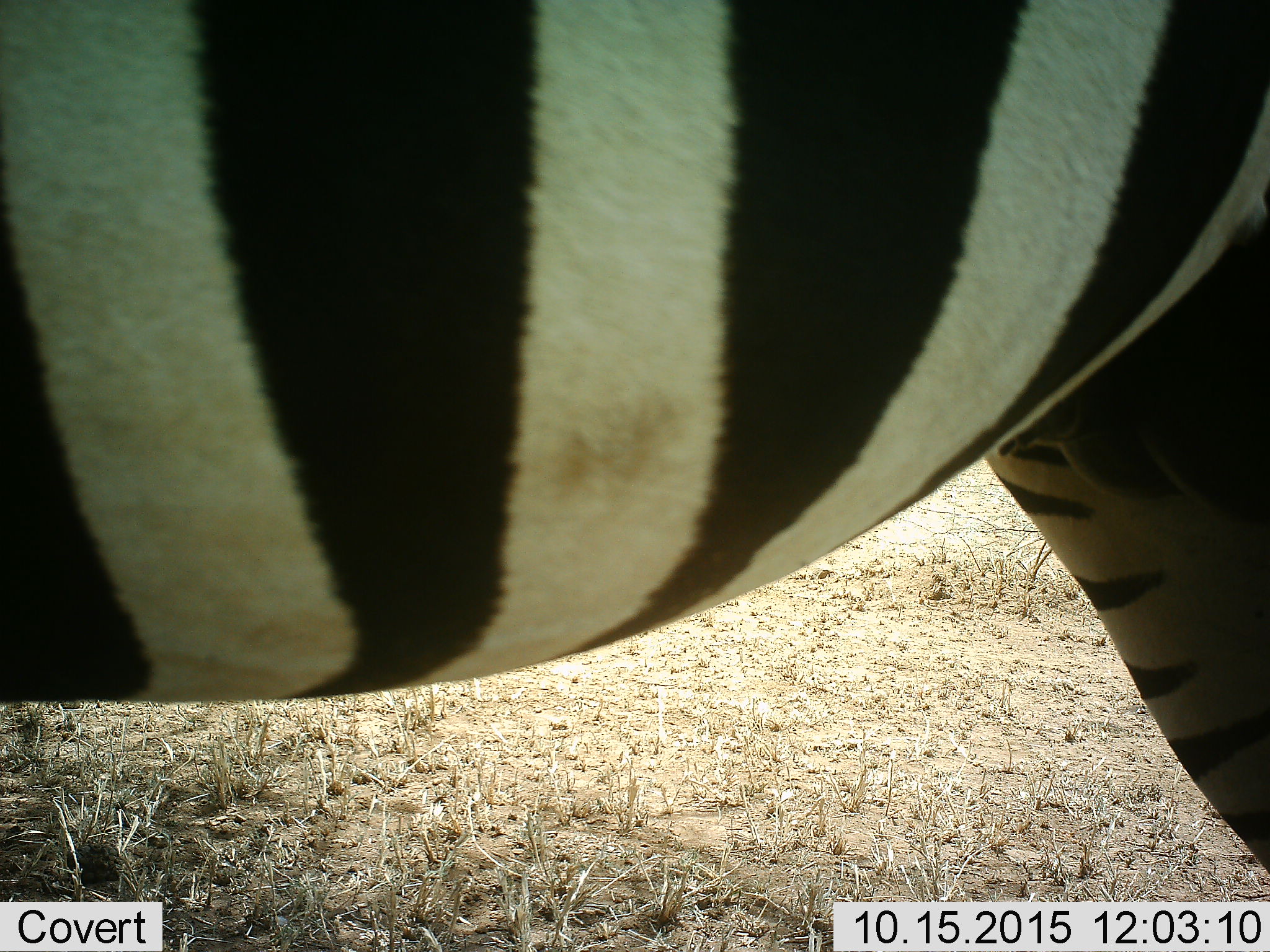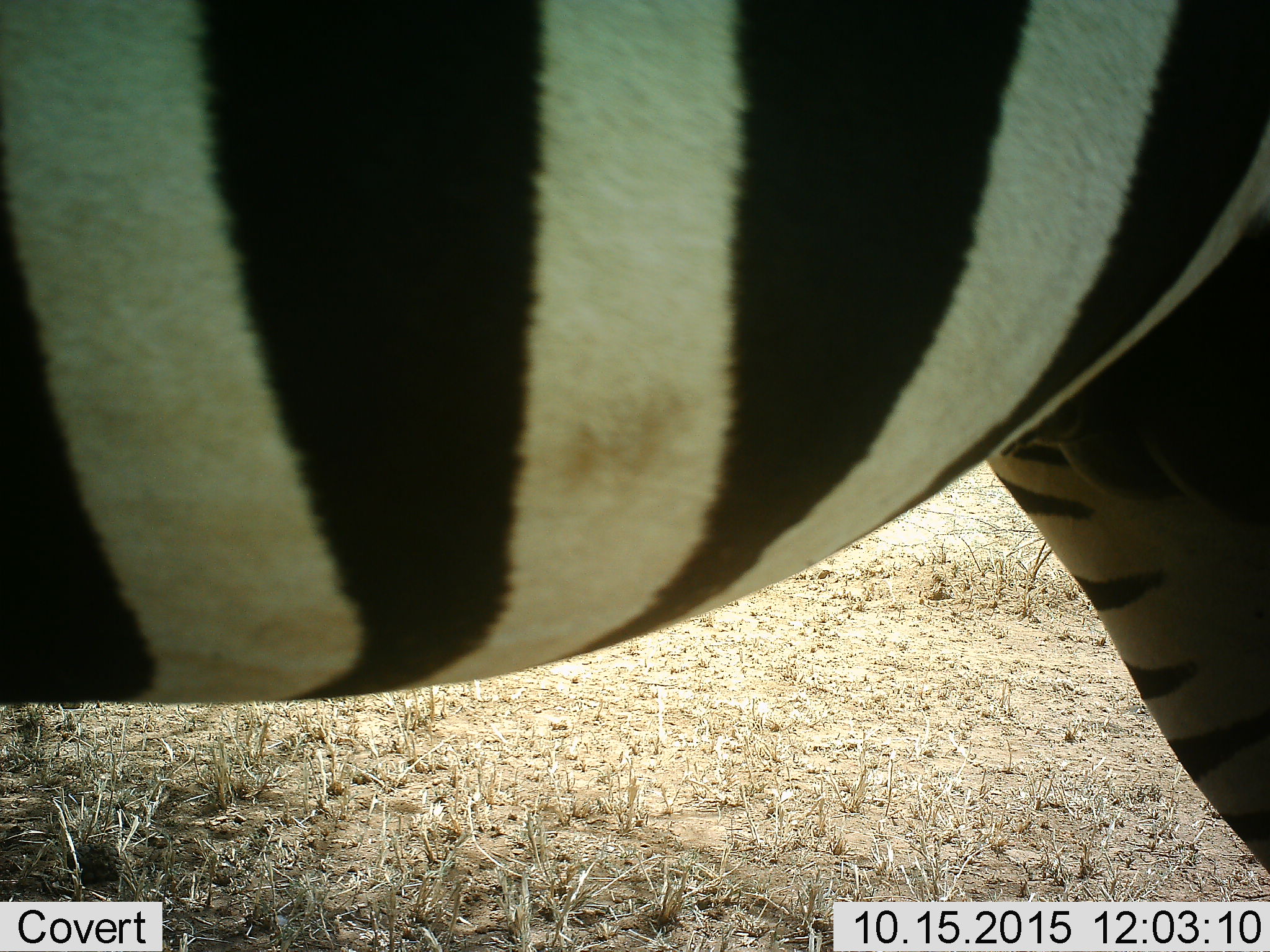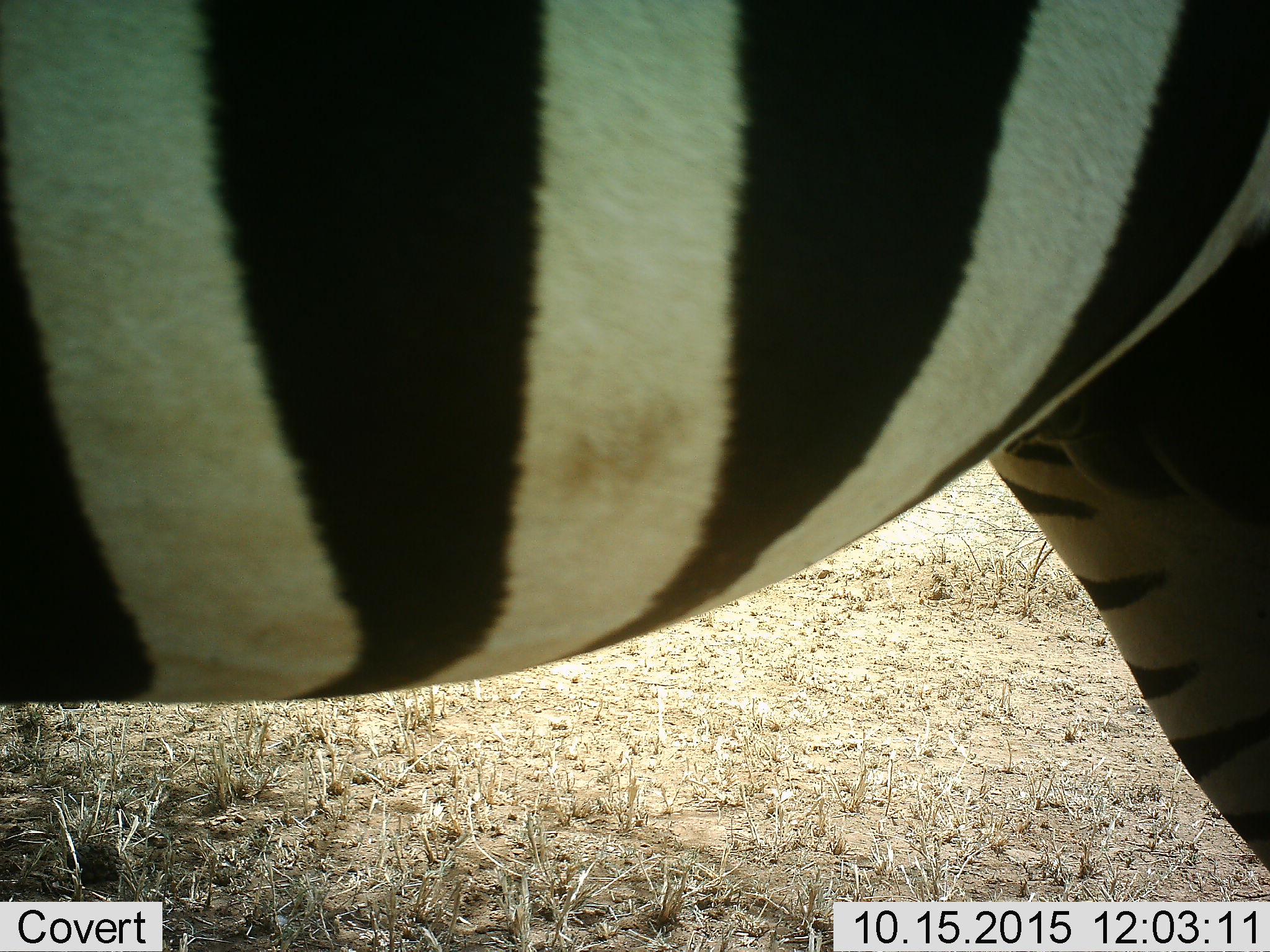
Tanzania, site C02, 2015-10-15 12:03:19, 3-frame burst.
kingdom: Animalia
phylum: Chordata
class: Mammalia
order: Perissodactyla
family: Equidae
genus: Equus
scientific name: Equus quagga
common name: plains zebra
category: zebra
Zebra (plains zebra) (Equus quagga), count 1. Behavior (volunteer vote fractions): standing 79%, resting 0%, moving 21%, interacting 0%. Young present (vote fraction): 0%. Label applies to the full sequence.